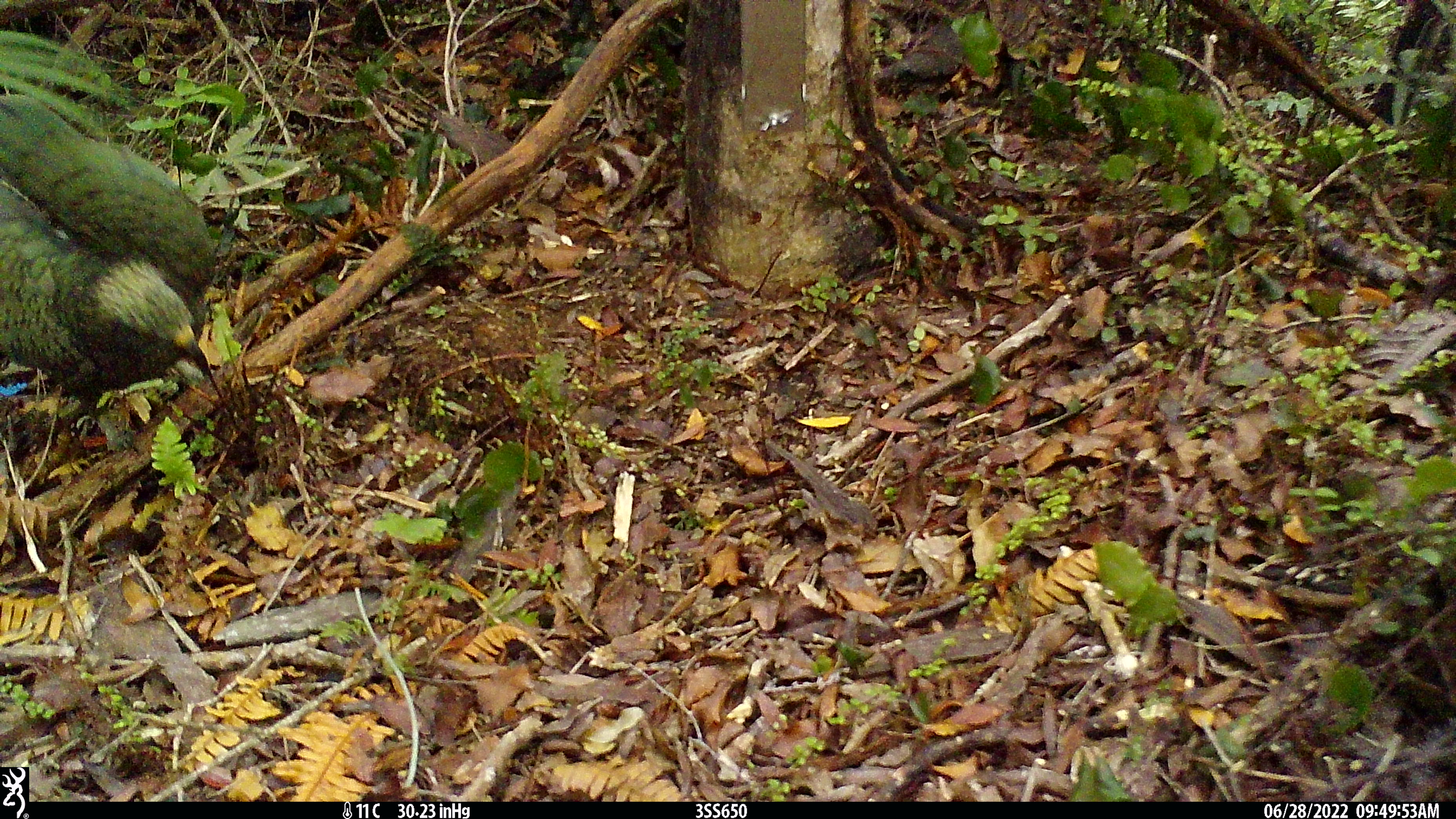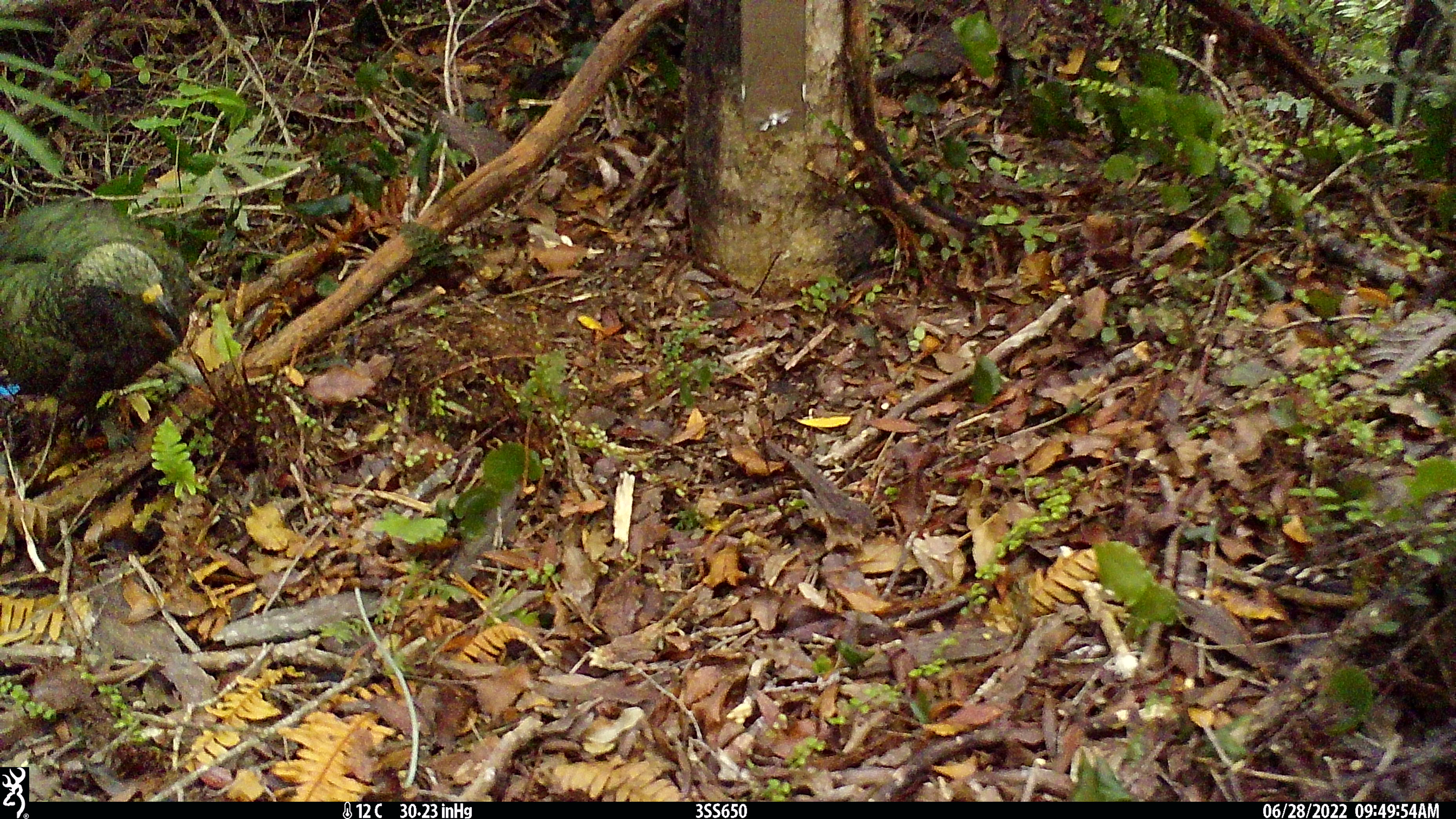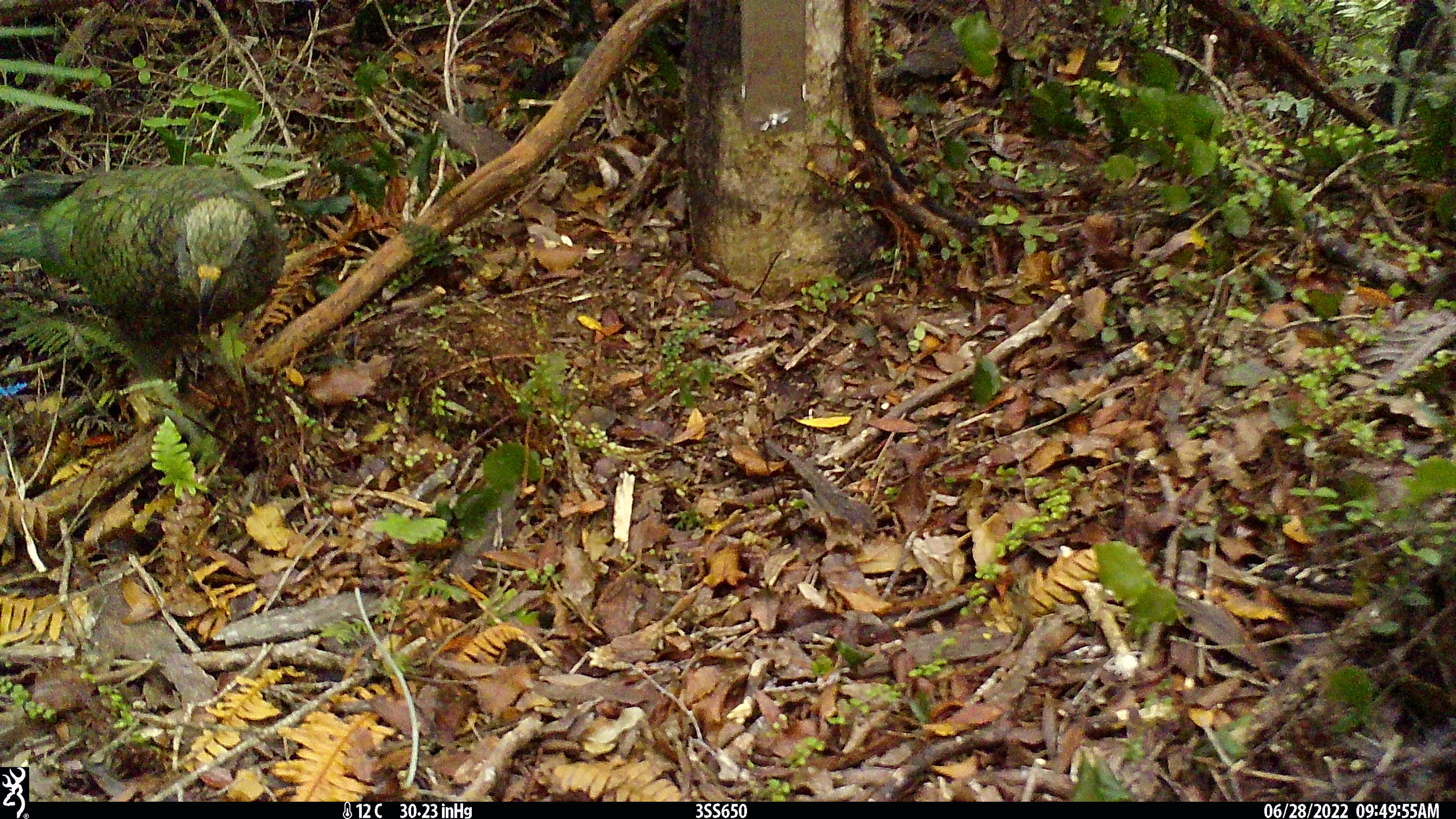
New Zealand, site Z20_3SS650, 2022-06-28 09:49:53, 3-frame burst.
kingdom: Animalia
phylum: Chordata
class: Aves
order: Psittaciformes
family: Strigopidae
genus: Nestor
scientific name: Nestor notabilis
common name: kea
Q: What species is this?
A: Kea (Nestor notabilis).